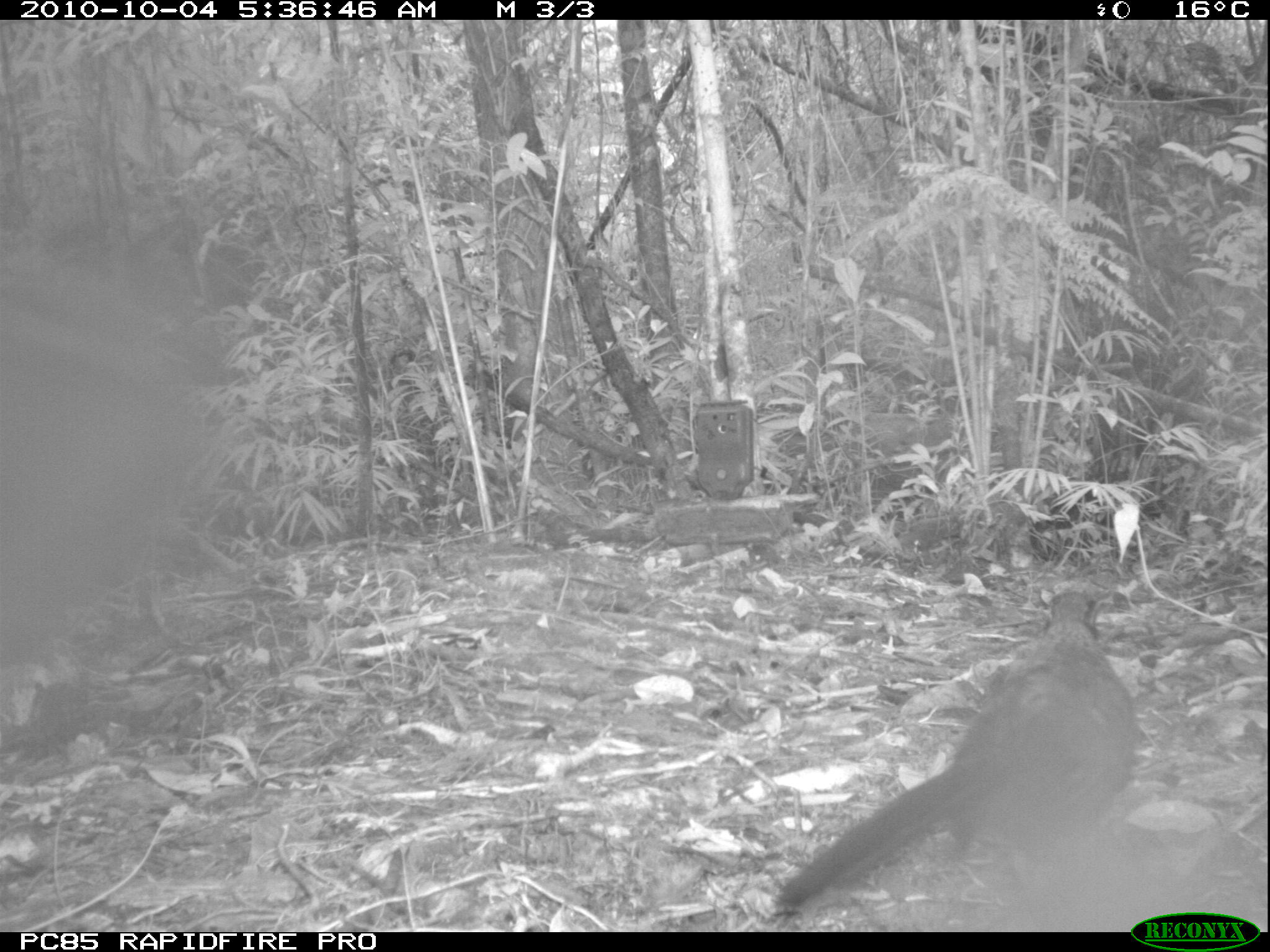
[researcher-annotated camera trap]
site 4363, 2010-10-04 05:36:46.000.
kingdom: Animalia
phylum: Chordata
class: Aves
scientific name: Aves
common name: bird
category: unknown bird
Unknown bird (bird) (Aves), count 1.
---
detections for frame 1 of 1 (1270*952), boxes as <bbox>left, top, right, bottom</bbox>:
unknown bird: <bbox>769, 586, 1142, 914</bbox>